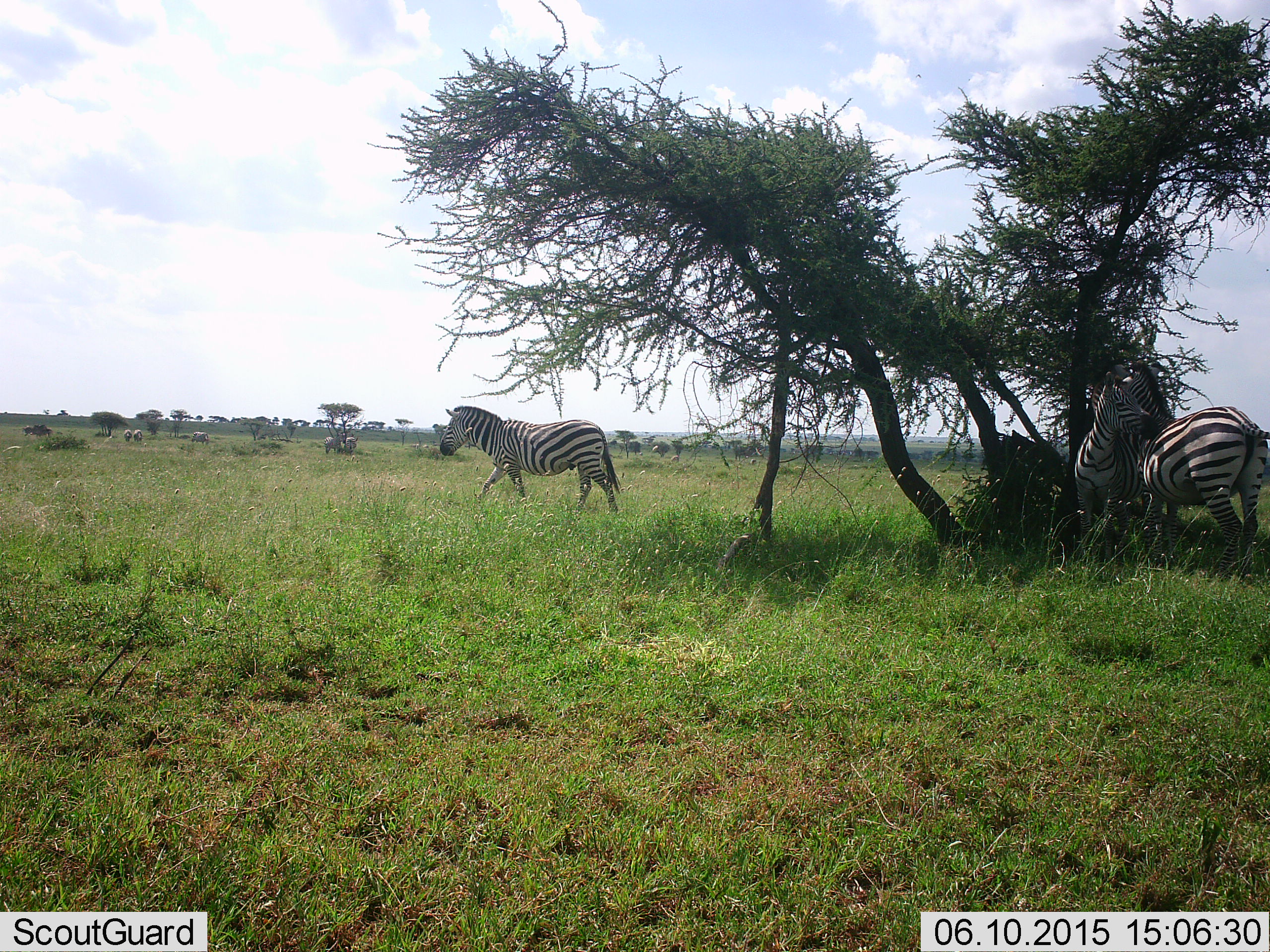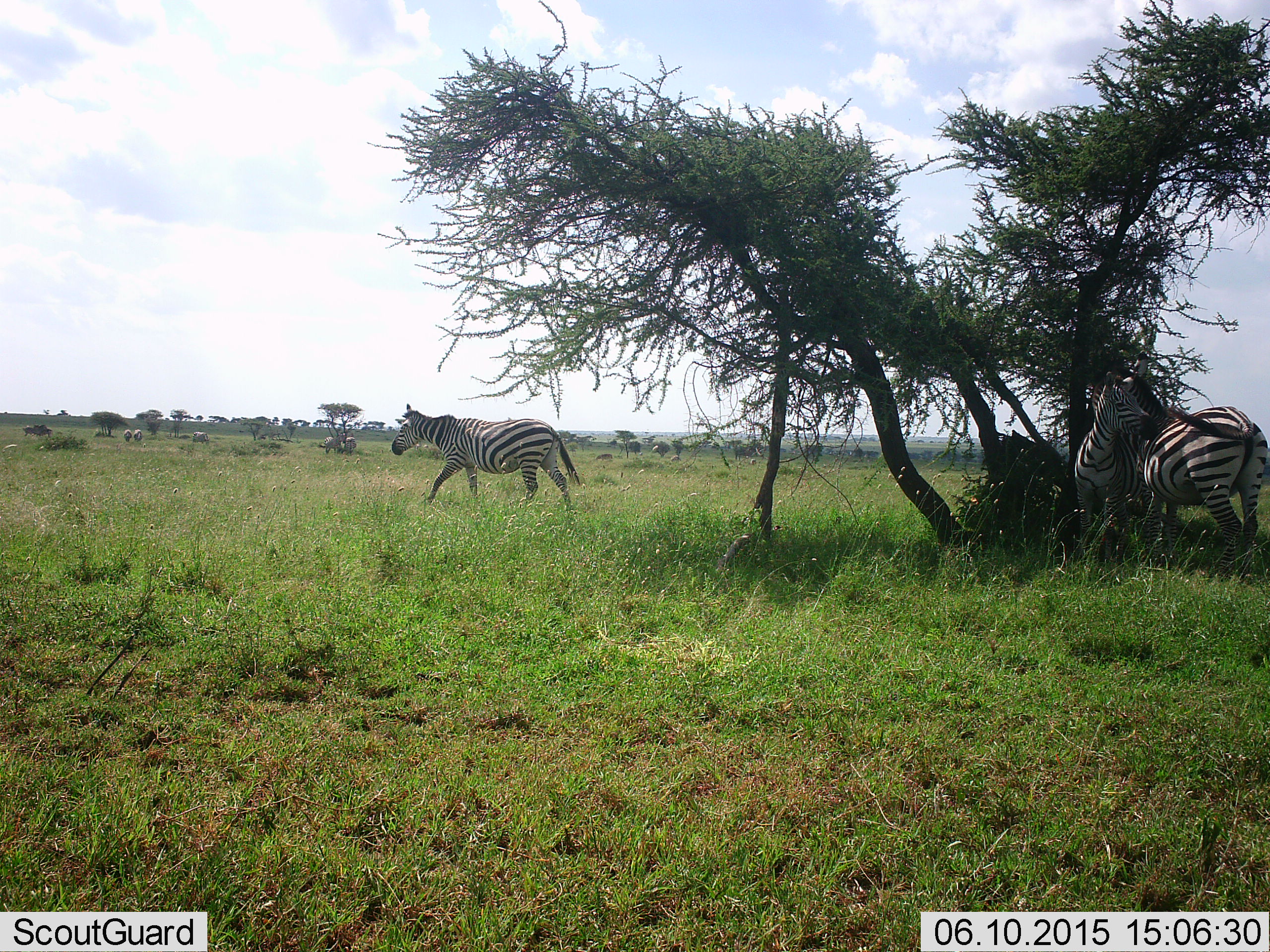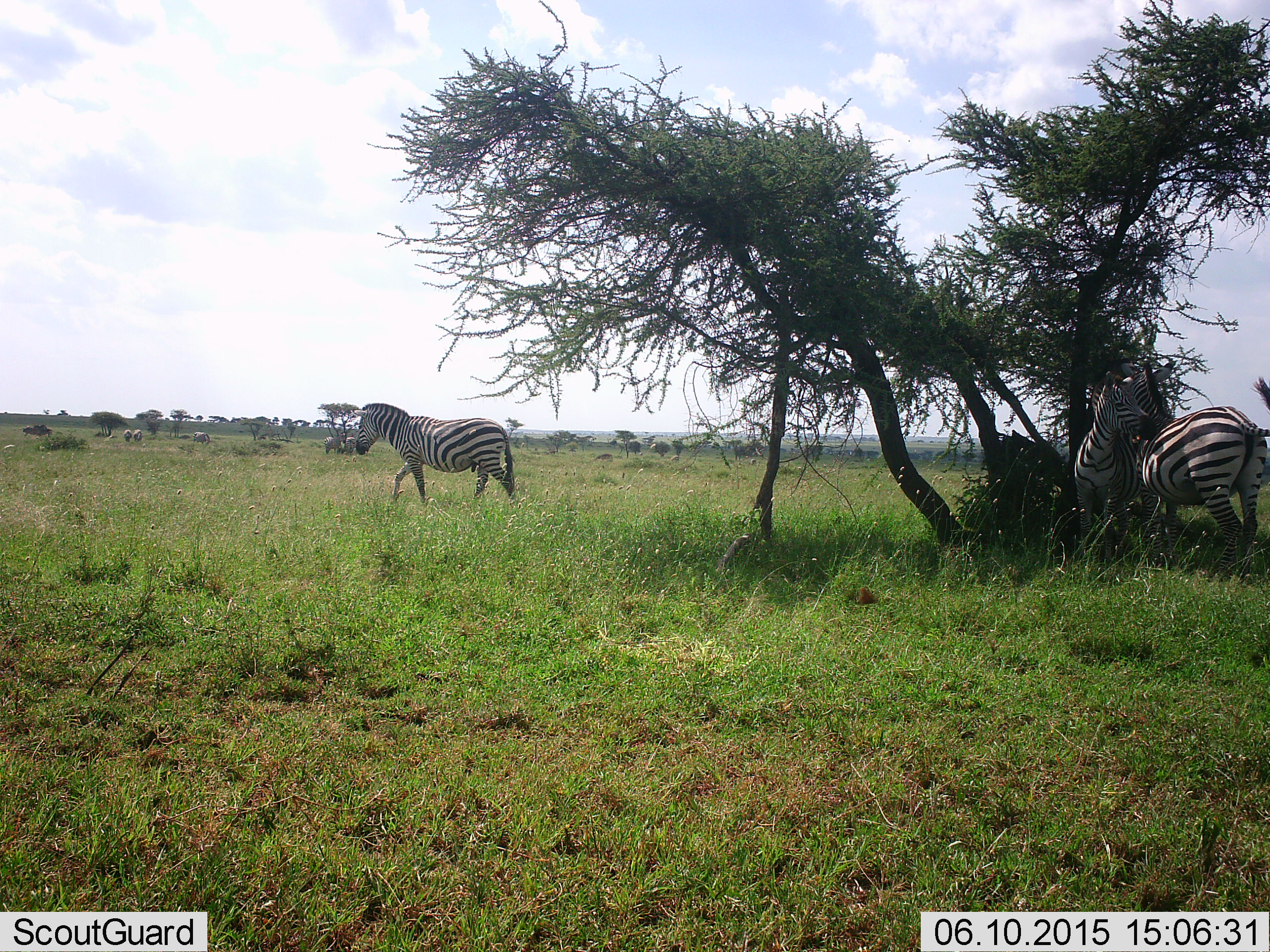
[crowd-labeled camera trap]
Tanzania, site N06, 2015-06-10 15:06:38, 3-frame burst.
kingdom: Animalia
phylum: Chordata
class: Mammalia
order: Perissodactyla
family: Equidae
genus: Equus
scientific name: Equus quagga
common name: plains zebra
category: zebra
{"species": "zebra (plains zebra) (Equus quagga)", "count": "3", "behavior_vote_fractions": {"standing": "64%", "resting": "0%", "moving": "91%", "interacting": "18%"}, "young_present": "0%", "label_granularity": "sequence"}